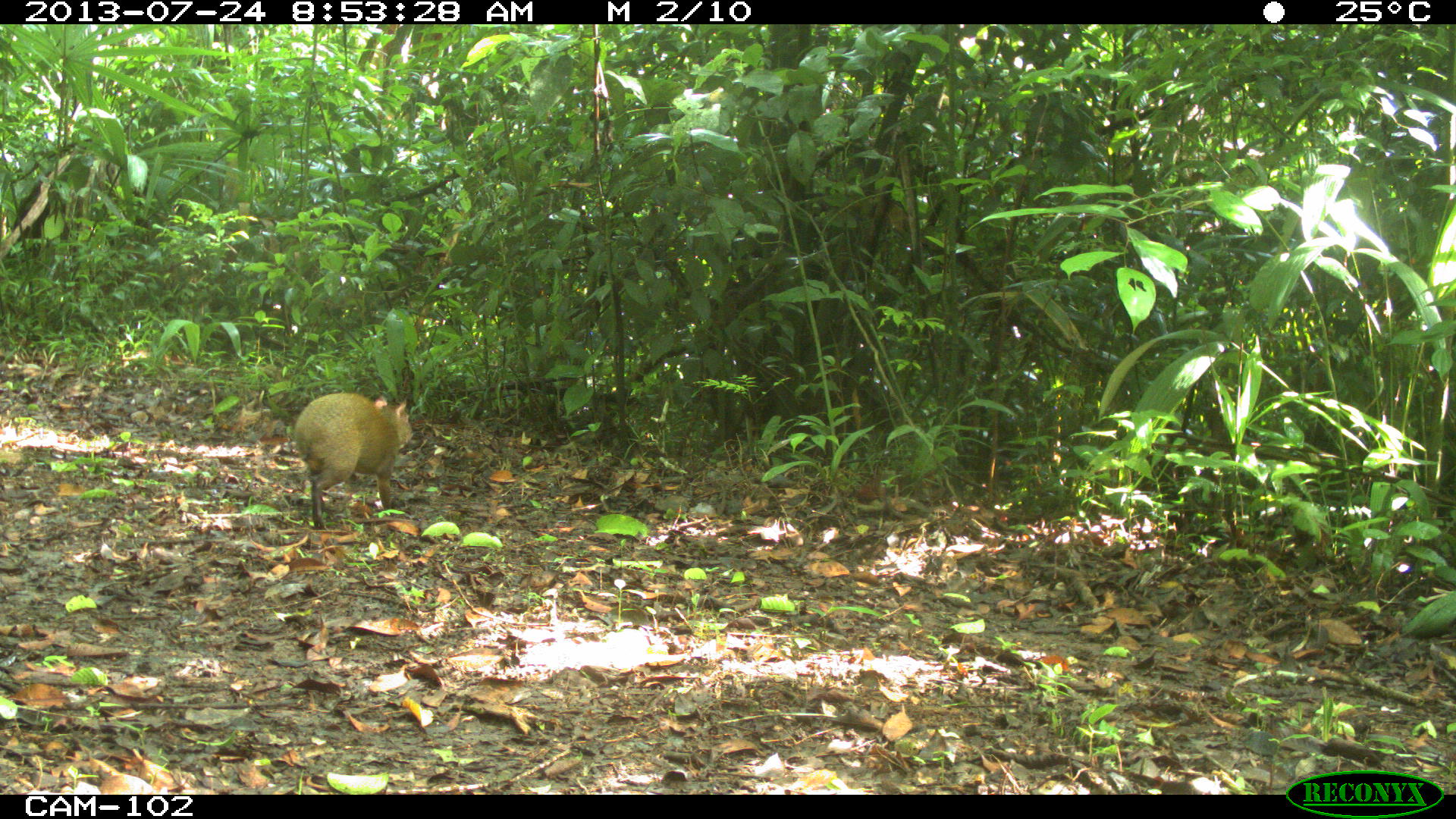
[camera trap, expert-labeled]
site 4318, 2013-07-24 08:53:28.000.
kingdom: Animalia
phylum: Chordata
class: Mammalia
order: Rodentia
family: Dasyproctidae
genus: Dasyprocta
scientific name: Dasyprocta punctata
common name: central american agouti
Dasyprocta punctata (central american agouti), count 1.